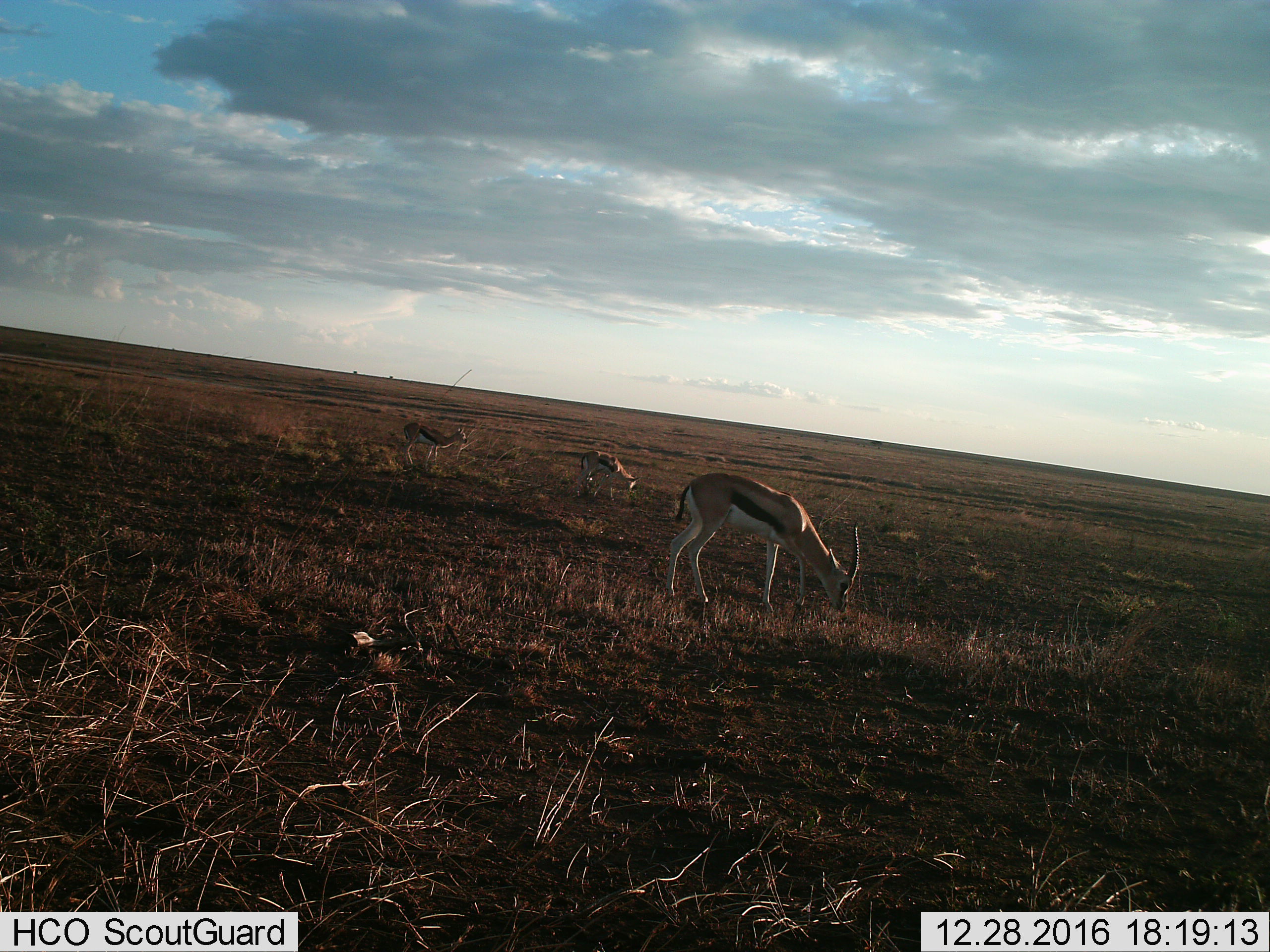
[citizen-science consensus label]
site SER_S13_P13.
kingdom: Animalia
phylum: Chordata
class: Mammalia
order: Artiodactyla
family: Bovidae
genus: Eudorcas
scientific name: Eudorcas thomsonii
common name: thomson's gazelle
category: gazellethomsons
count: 3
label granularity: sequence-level